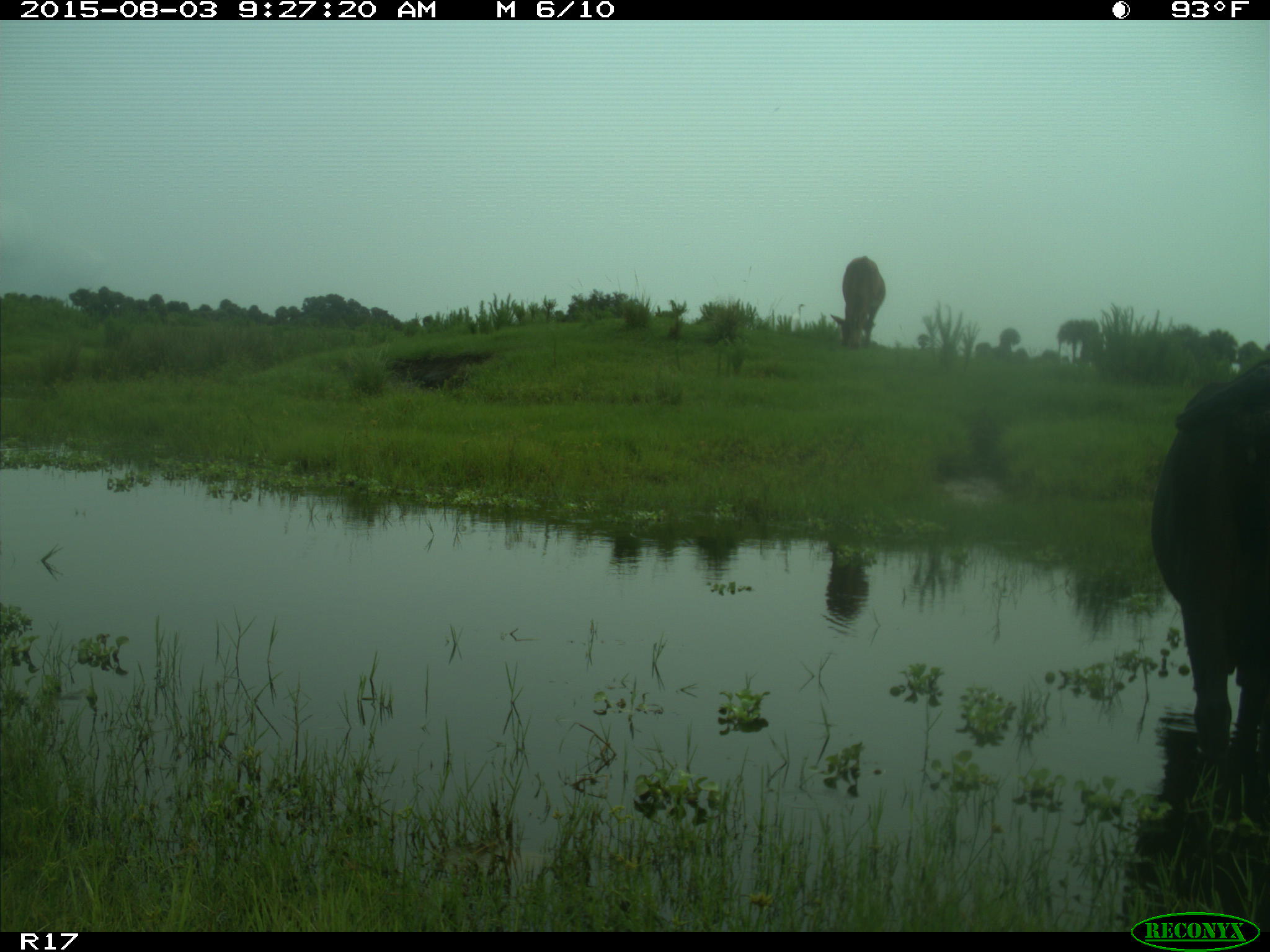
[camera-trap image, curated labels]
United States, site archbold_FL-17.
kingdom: Animalia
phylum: Chordata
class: Mammalia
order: Artiodactyla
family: Bovidae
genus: Bos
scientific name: Bos taurus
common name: domestic cow